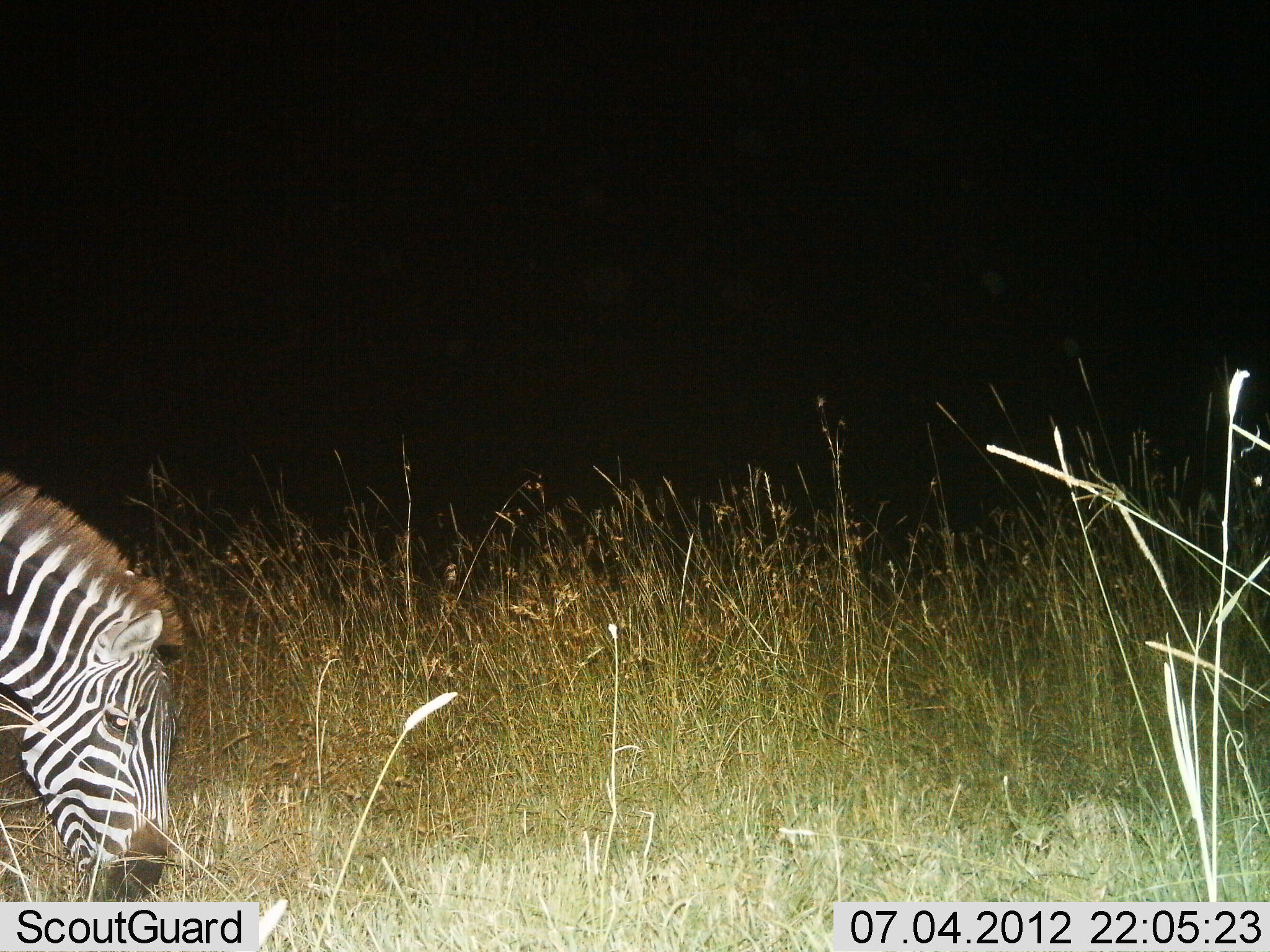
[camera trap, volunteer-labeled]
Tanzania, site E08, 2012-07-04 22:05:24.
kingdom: Animalia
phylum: Chordata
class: Mammalia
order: Perissodactyla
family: Equidae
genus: Equus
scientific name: Equus quagga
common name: plains zebra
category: zebra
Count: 1.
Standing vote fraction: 40%.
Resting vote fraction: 0%.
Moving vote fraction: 0%.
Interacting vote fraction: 0%.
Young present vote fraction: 0%.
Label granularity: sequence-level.